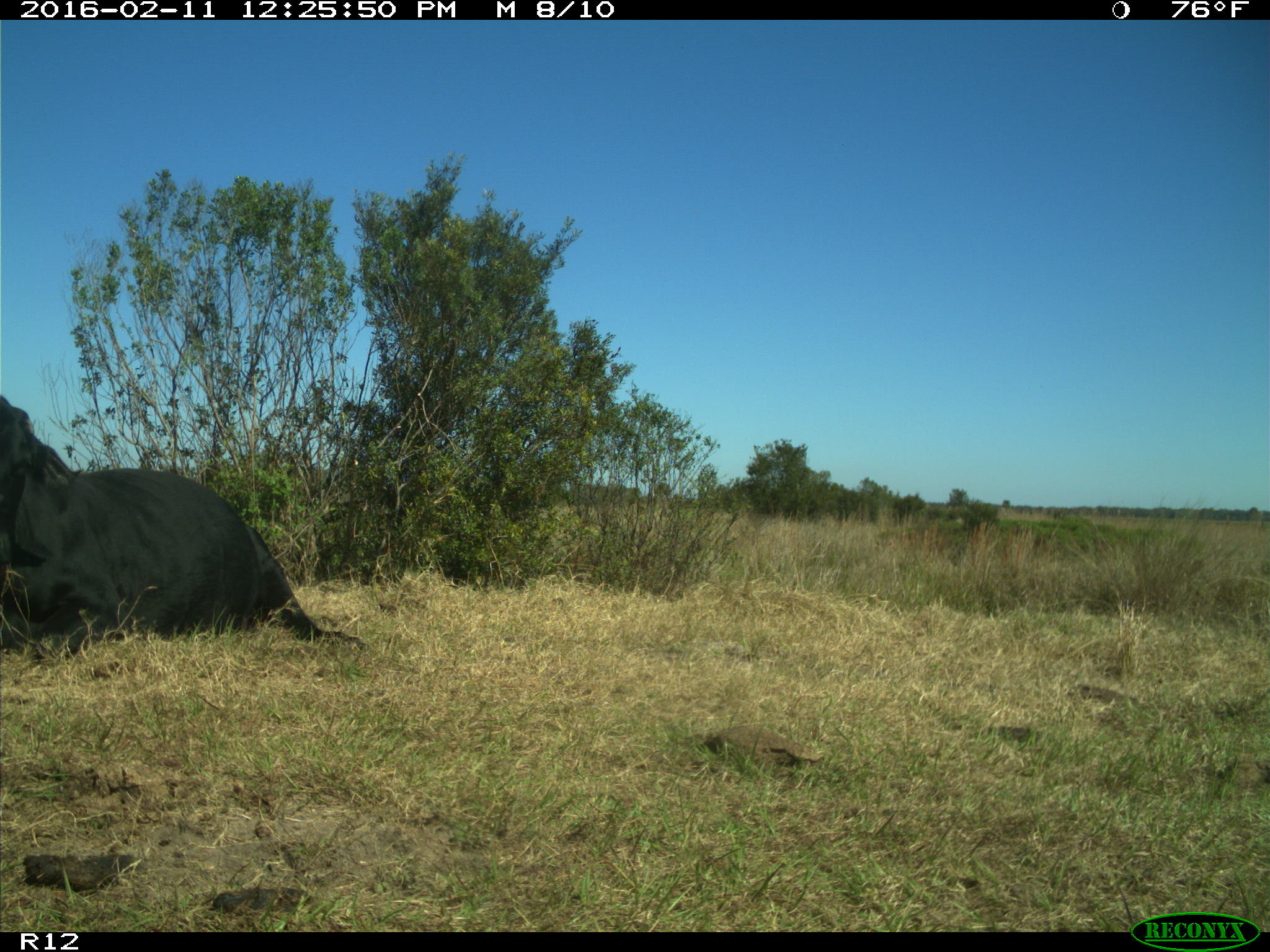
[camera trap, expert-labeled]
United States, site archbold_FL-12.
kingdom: Animalia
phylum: Chordata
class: Mammalia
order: Artiodactyla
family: Bovidae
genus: Bos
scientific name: Bos taurus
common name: domestic cow